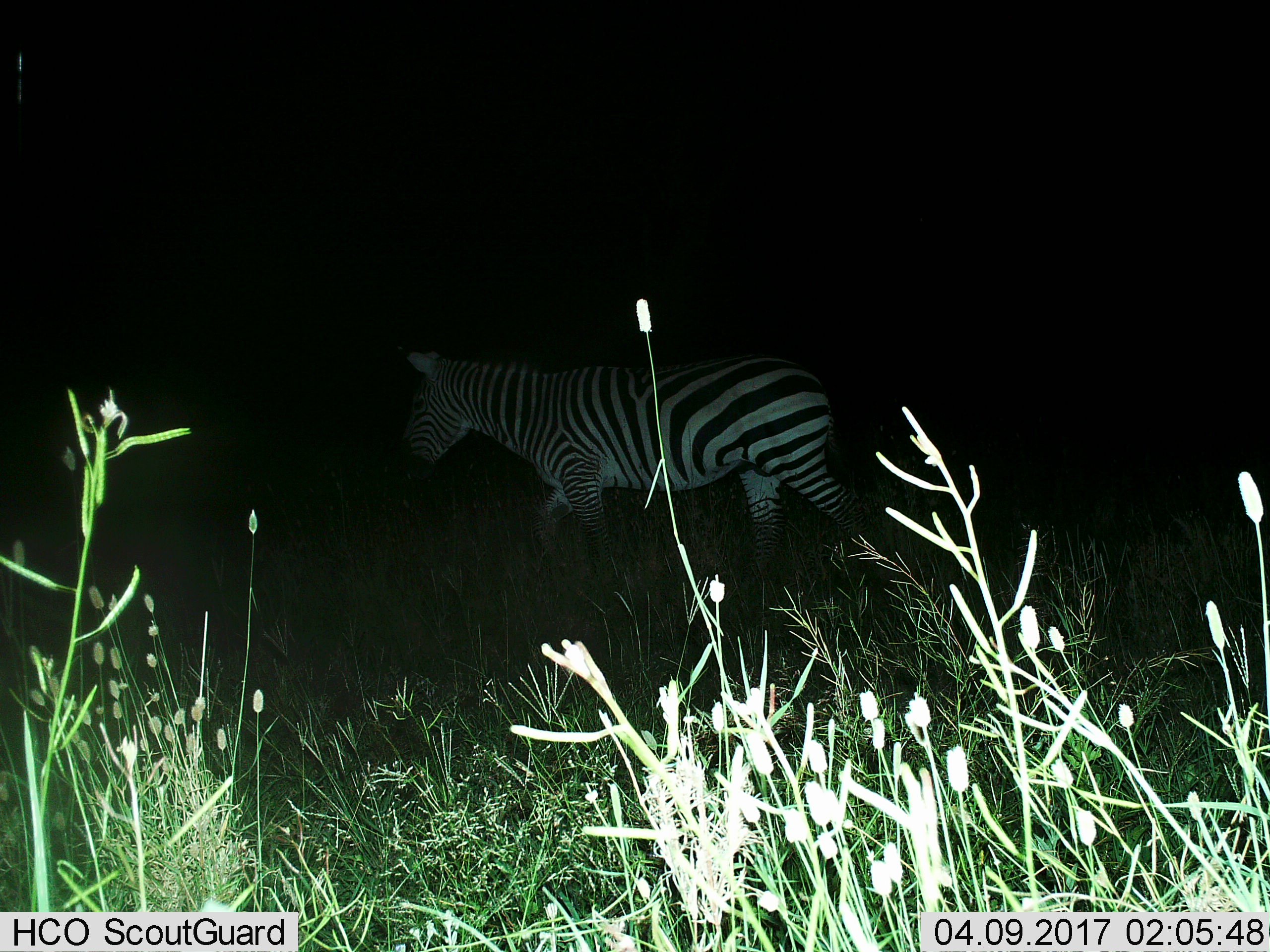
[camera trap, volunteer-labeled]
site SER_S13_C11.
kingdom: Animalia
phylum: Chordata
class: Mammalia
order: Perissodactyla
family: Equidae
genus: Equus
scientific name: Equus quagga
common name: plains zebra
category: zebraplains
Zebraplains (plains zebra) (Equus quagga), count 1. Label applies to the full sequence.